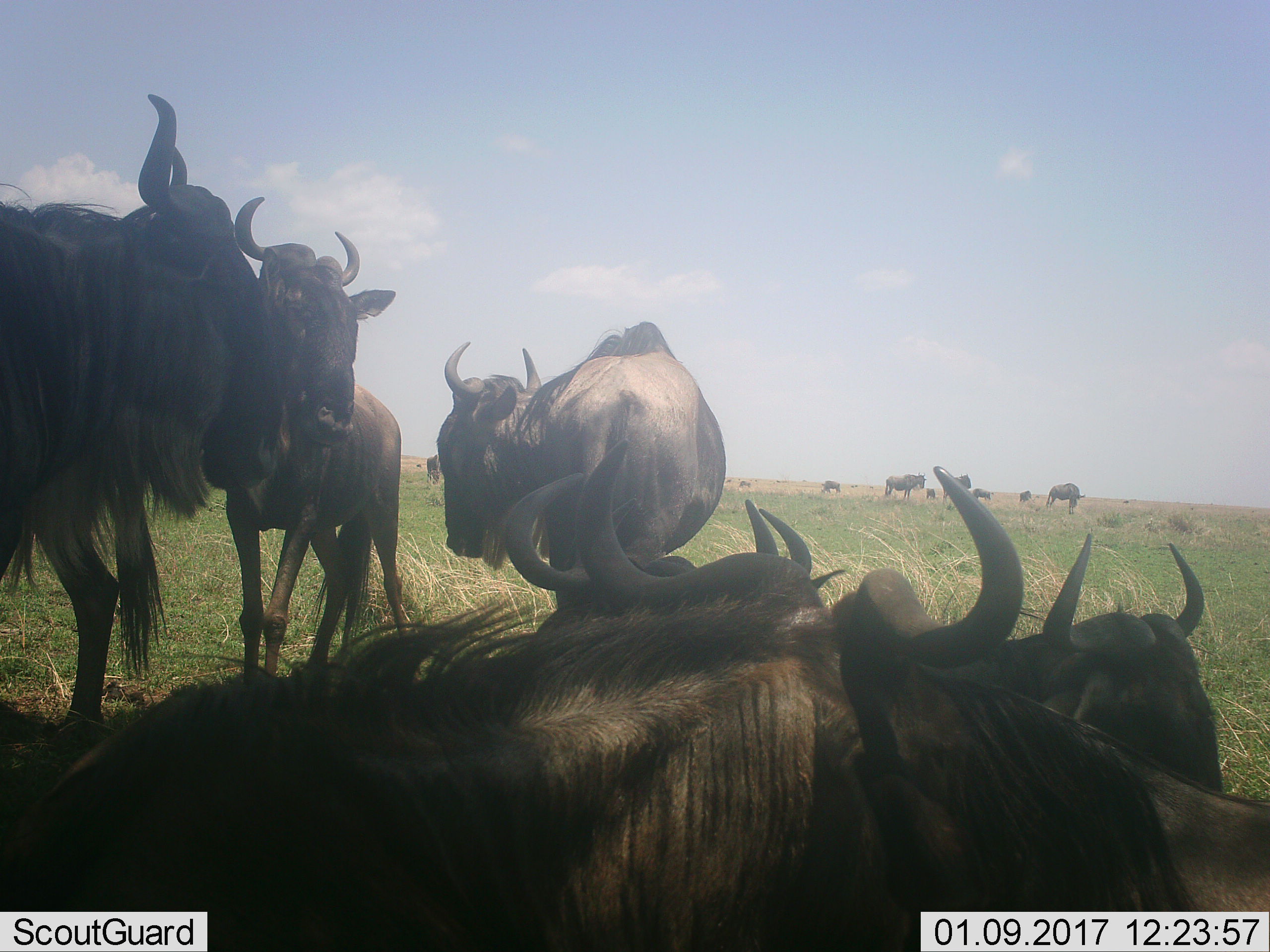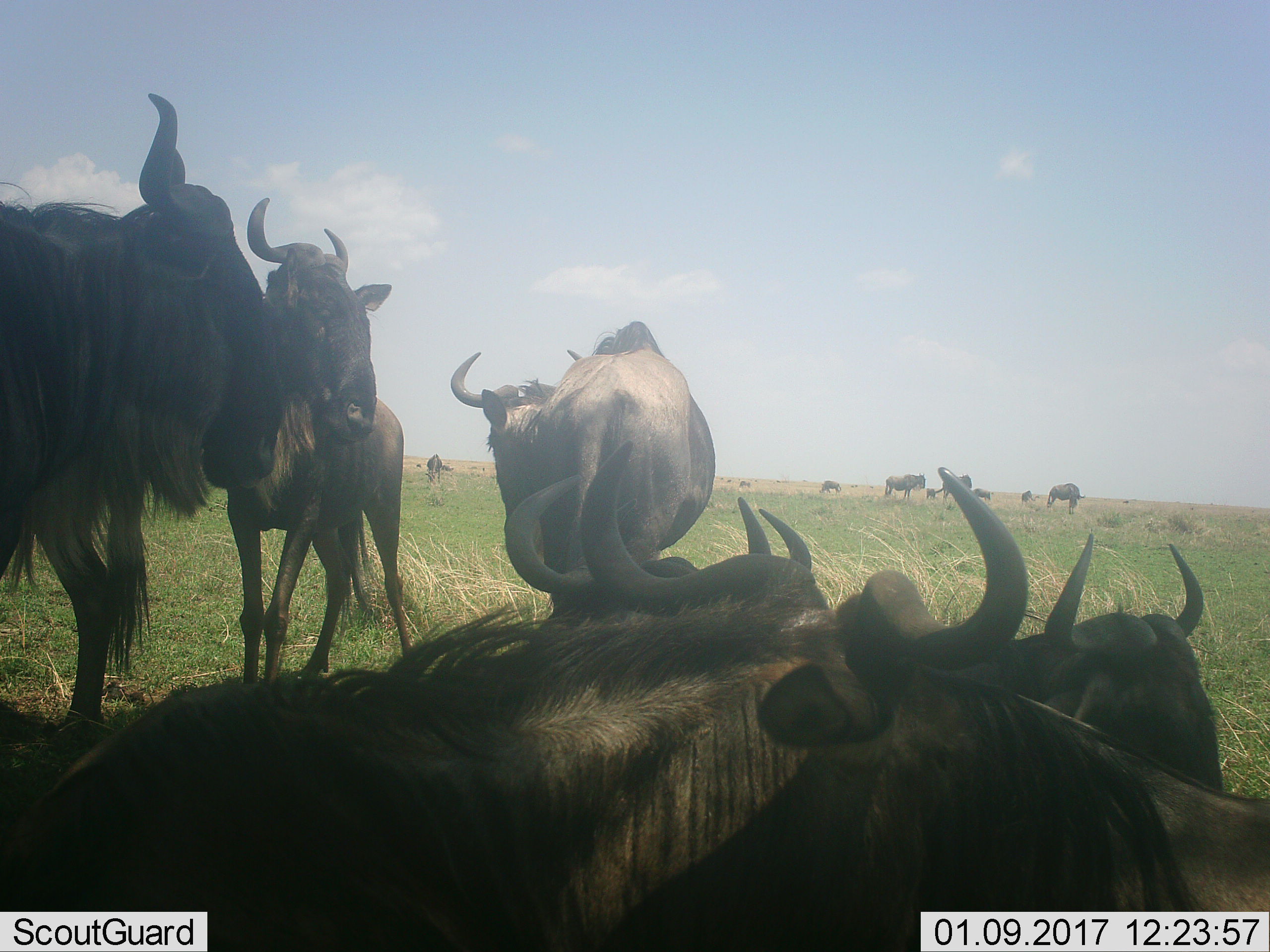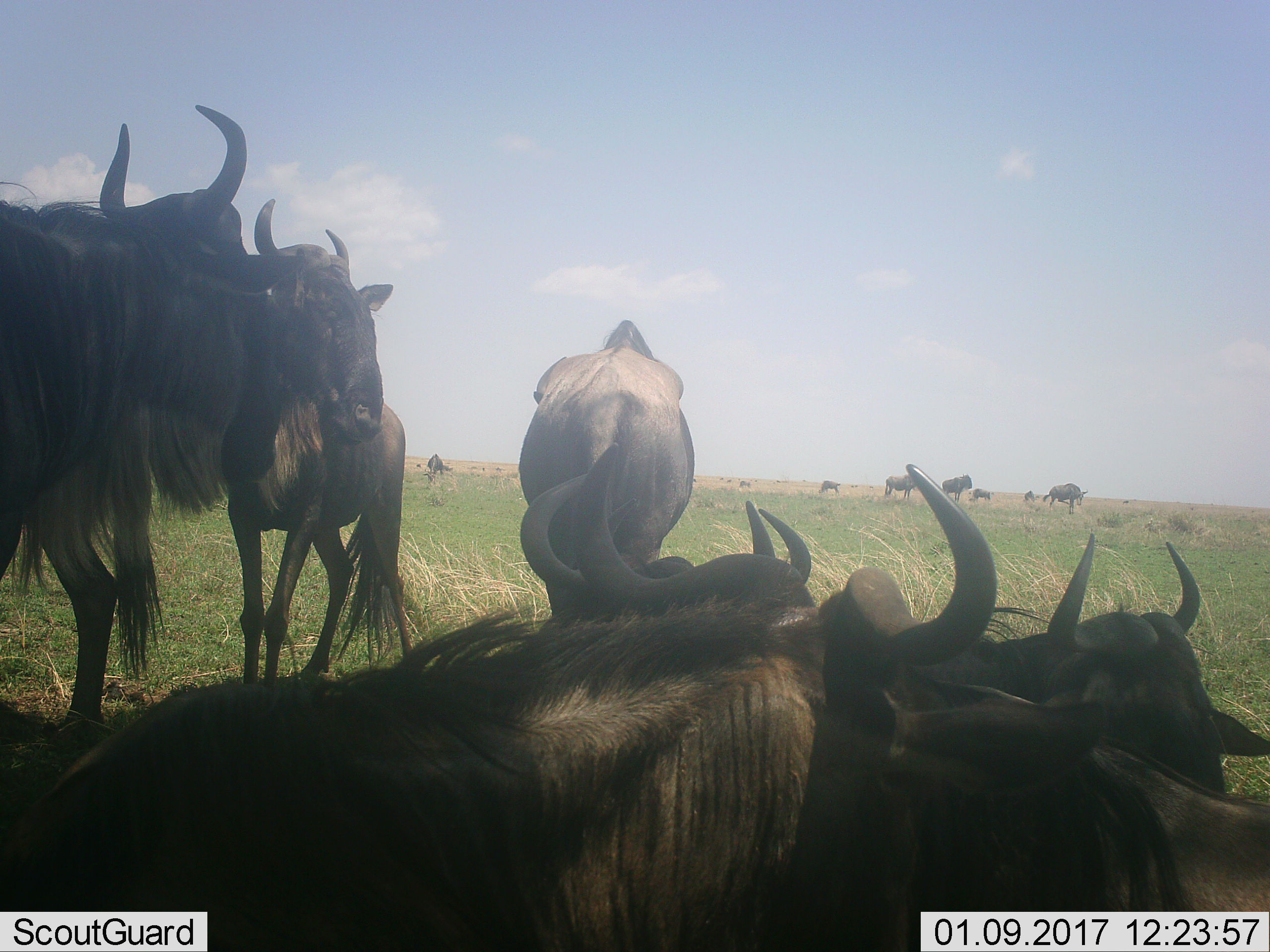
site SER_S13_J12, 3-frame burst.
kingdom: Animalia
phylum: Chordata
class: Mammalia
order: Artiodactyla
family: Bovidae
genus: Connochaetes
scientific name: Connochaetes taurinus taurinus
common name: blue wildebeest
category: wildebeestblue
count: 11-50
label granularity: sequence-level